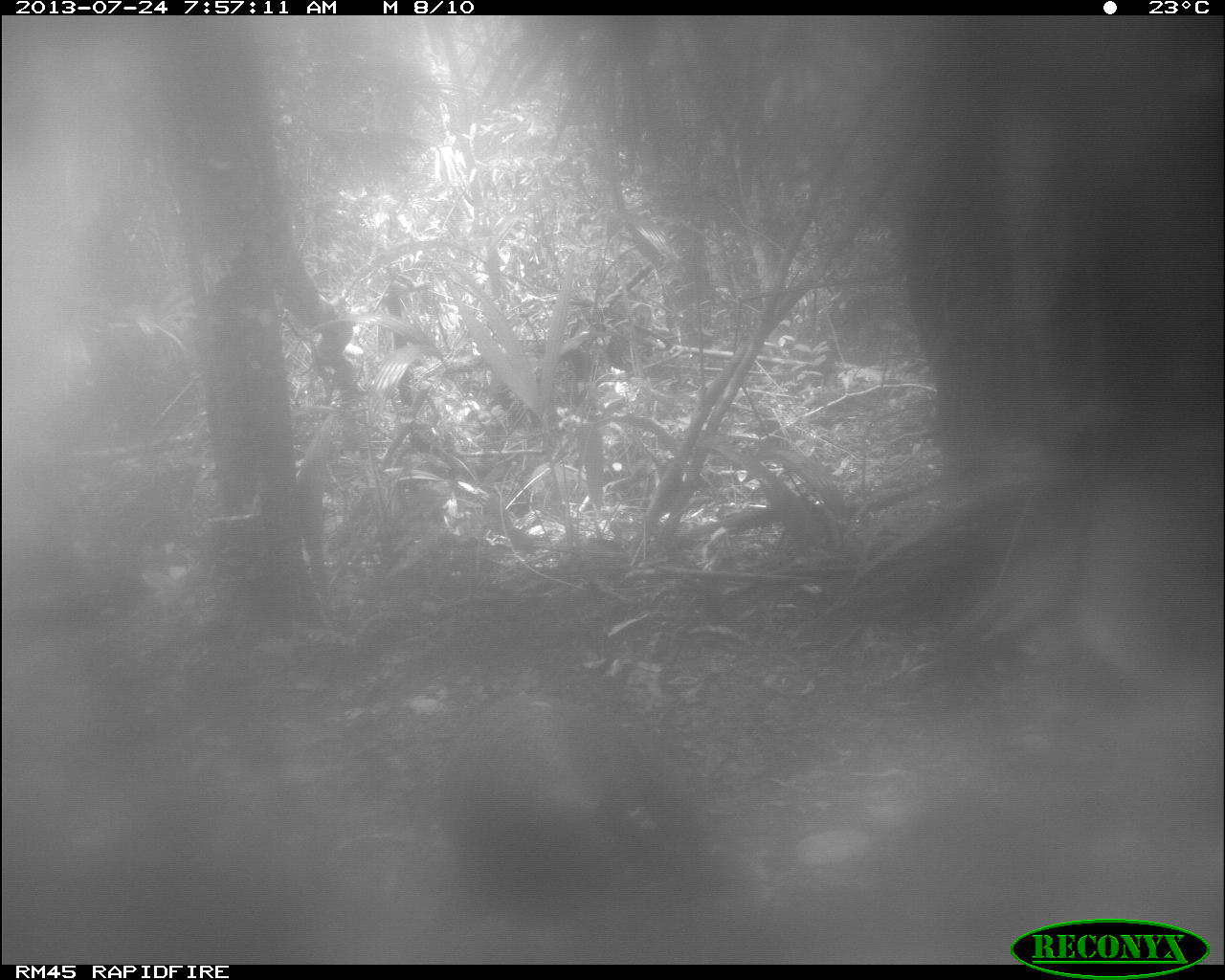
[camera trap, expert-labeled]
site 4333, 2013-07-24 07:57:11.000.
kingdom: Animalia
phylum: Chordata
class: Mammalia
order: Rodentia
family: Dasyproctidae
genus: Dasyprocta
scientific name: Dasyprocta punctata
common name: central american agouti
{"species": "Dasyprocta punctata (central american agouti)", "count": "1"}